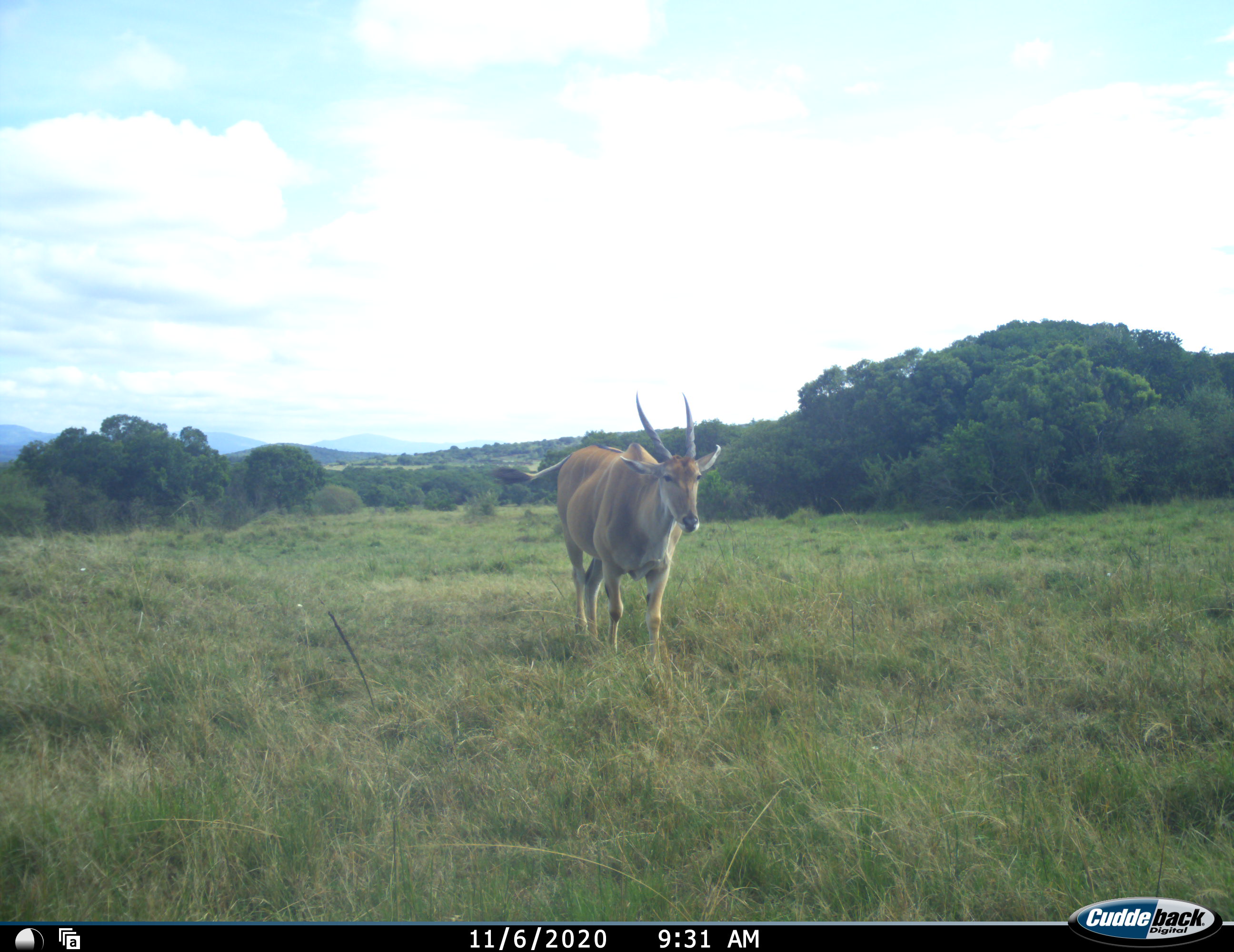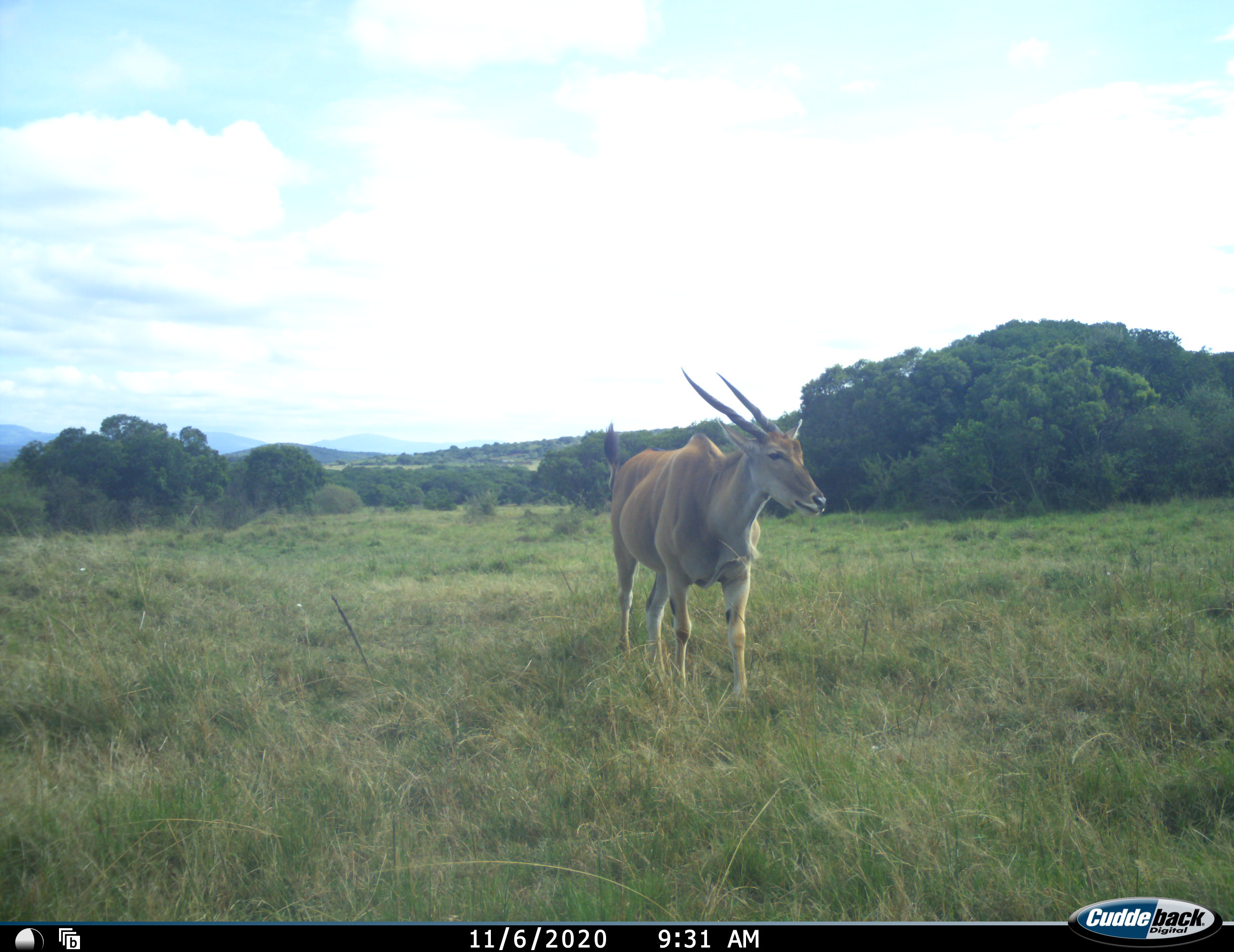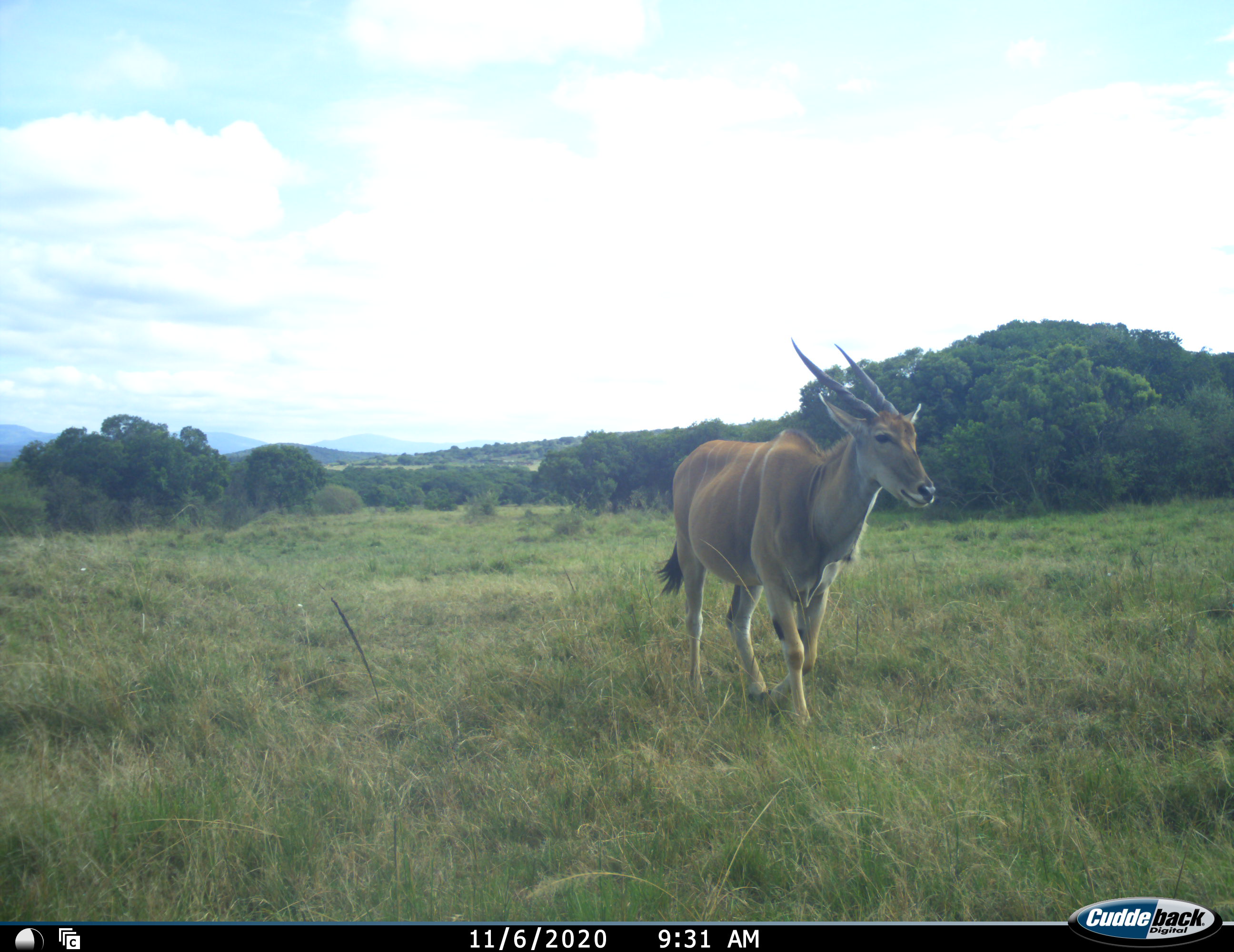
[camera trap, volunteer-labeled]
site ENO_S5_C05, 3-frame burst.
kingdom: Animalia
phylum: Chordata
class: Mammalia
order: Artiodactyla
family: Bovidae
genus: Tragelaphus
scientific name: Tragelaphus oryx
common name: eland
Eland (Tragelaphus oryx), count 1. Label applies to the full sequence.